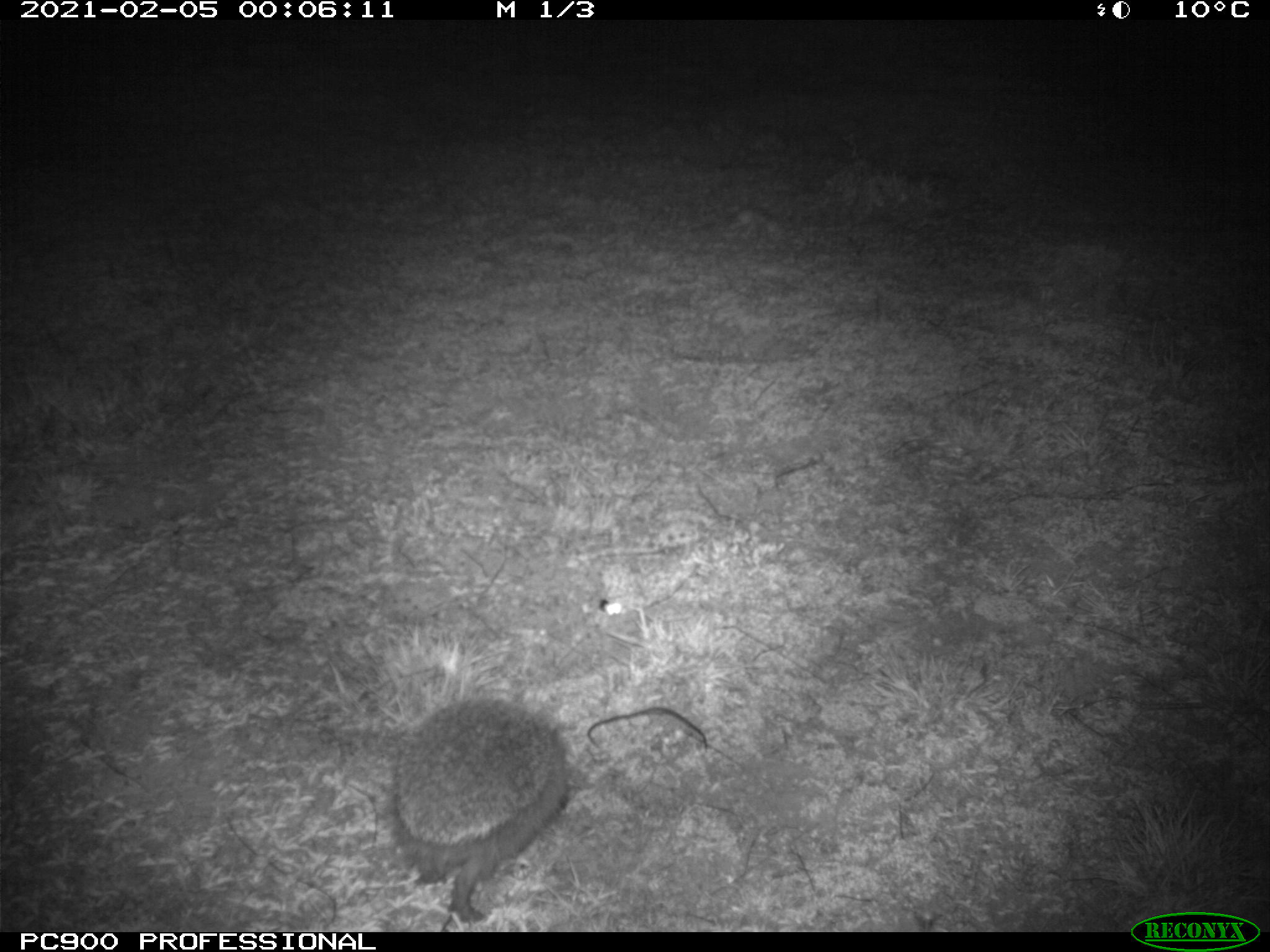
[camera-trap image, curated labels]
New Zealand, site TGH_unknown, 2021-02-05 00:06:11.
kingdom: Animalia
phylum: Chordata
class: Mammalia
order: Eulipotyphla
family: Erinaceidae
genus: Erinaceus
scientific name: Erinaceus europaeus europaeus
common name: european hedgehog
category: hedgehog